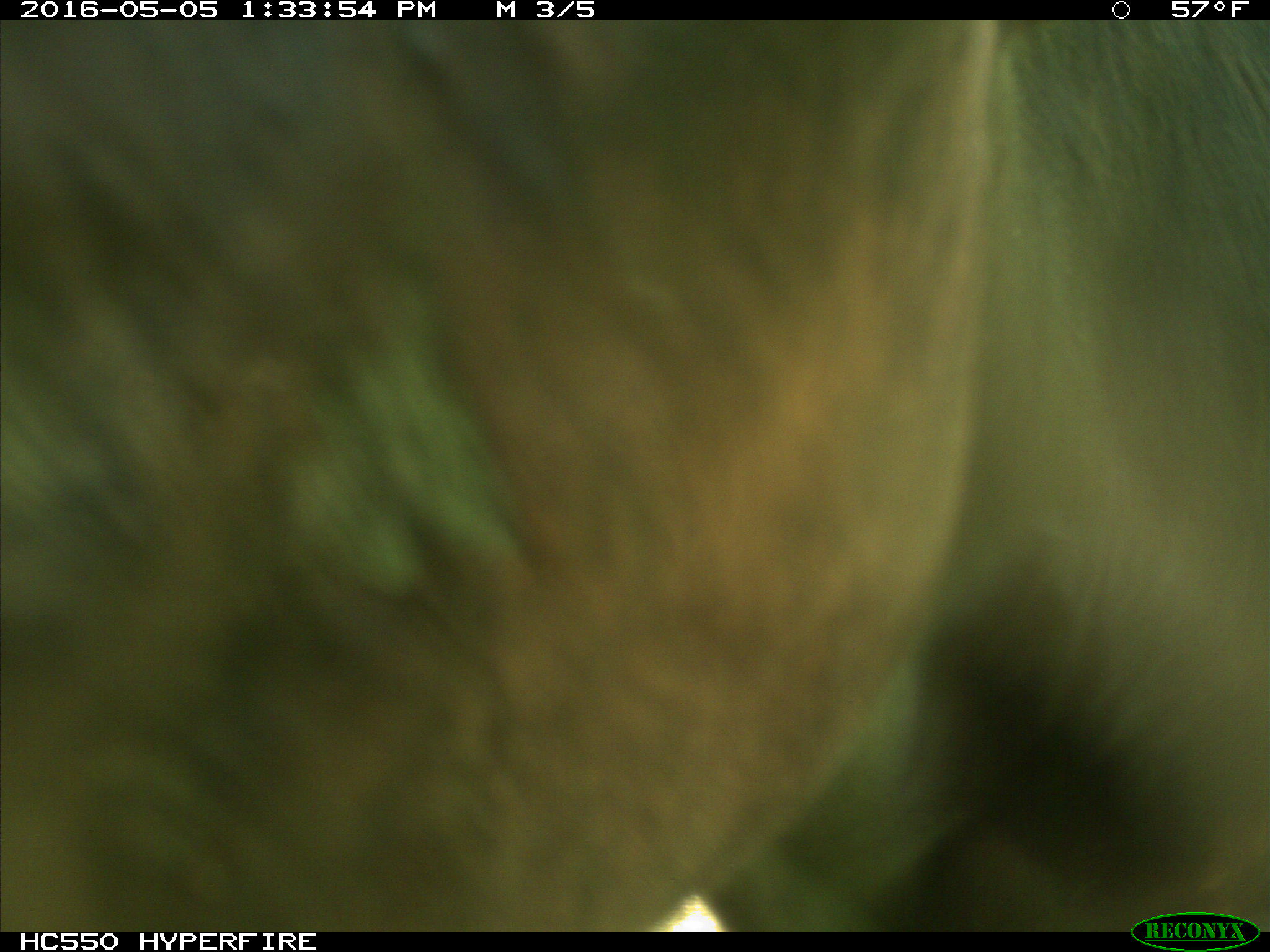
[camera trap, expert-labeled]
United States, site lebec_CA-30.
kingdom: Animalia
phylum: Chordata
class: Mammalia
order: Artiodactyla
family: Bovidae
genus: Bos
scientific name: Bos taurus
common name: domestic cow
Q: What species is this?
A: Bos taurus (domestic cow).